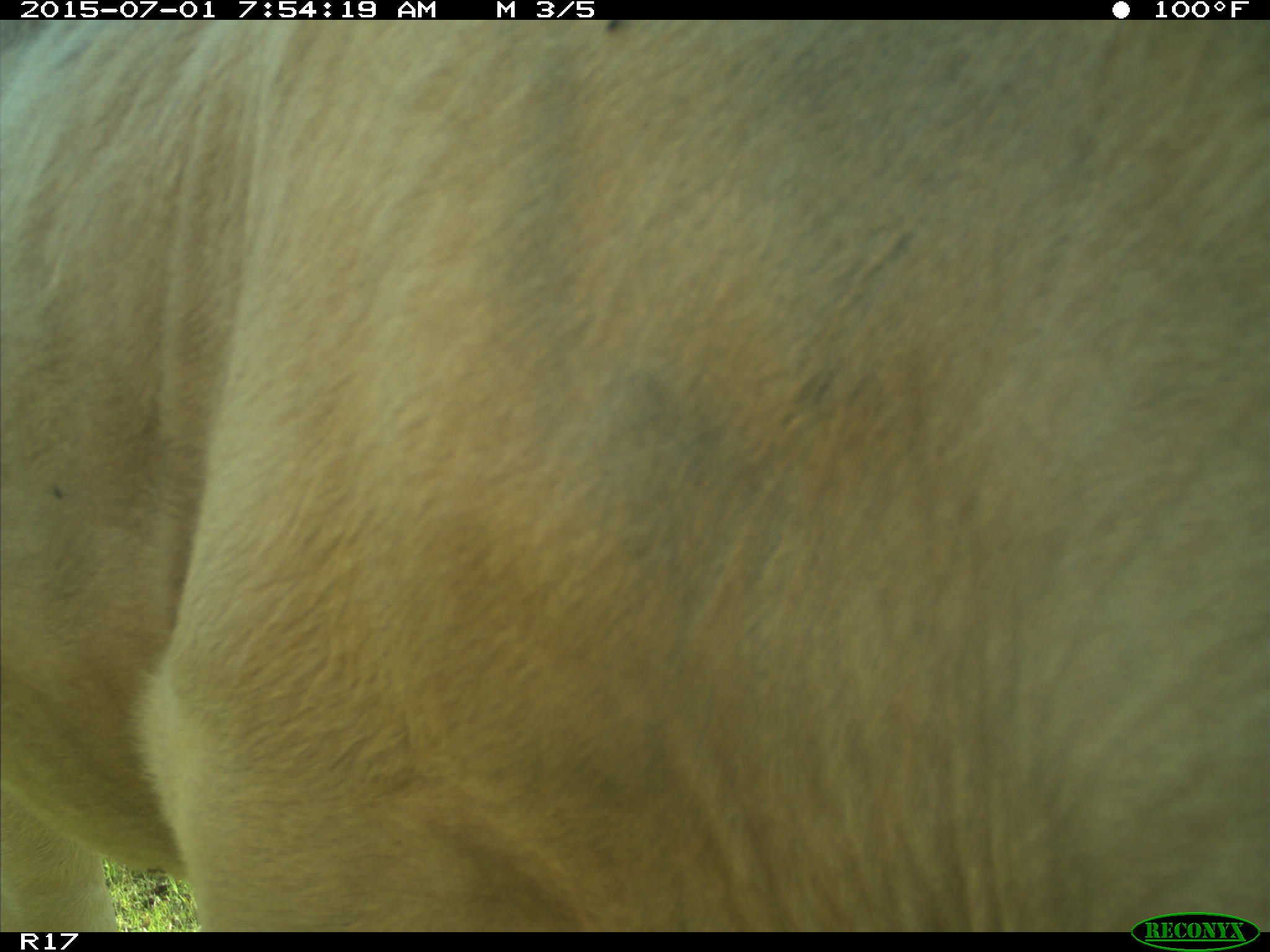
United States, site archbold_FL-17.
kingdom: Animalia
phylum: Chordata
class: Mammalia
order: Artiodactyla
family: Bovidae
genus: Bos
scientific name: Bos taurus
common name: domestic cow